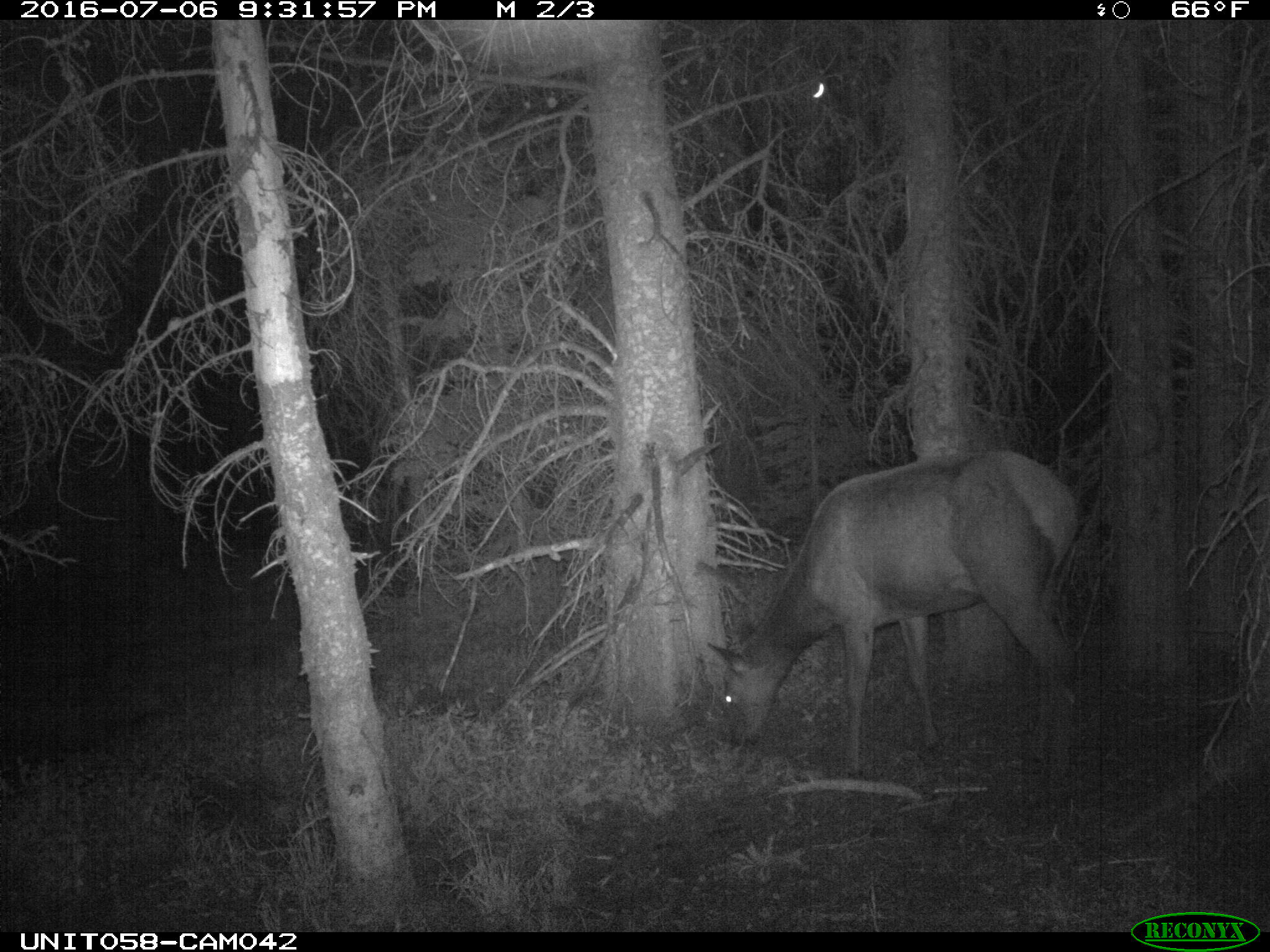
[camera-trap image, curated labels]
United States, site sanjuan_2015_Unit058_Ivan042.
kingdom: Animalia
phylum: Chordata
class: Mammalia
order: Artiodactyla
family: Cervidae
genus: Cervus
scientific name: Cervus elaphus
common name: red deer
Cervus elaphus (red deer).